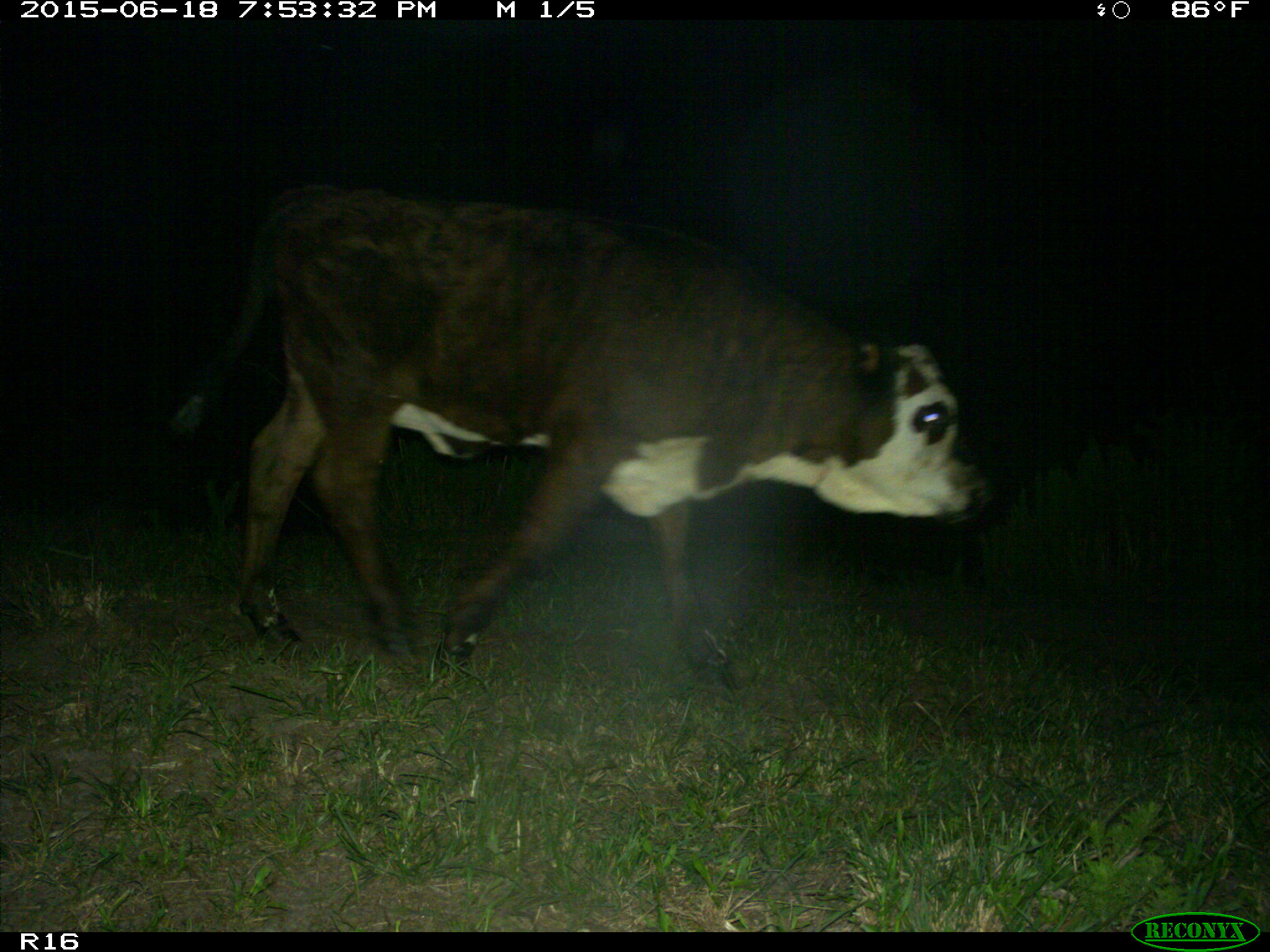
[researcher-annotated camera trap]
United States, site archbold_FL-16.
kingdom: Animalia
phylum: Chordata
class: Mammalia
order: Artiodactyla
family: Bovidae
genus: Bos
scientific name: Bos taurus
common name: domestic cow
Bos taurus (domestic cow).